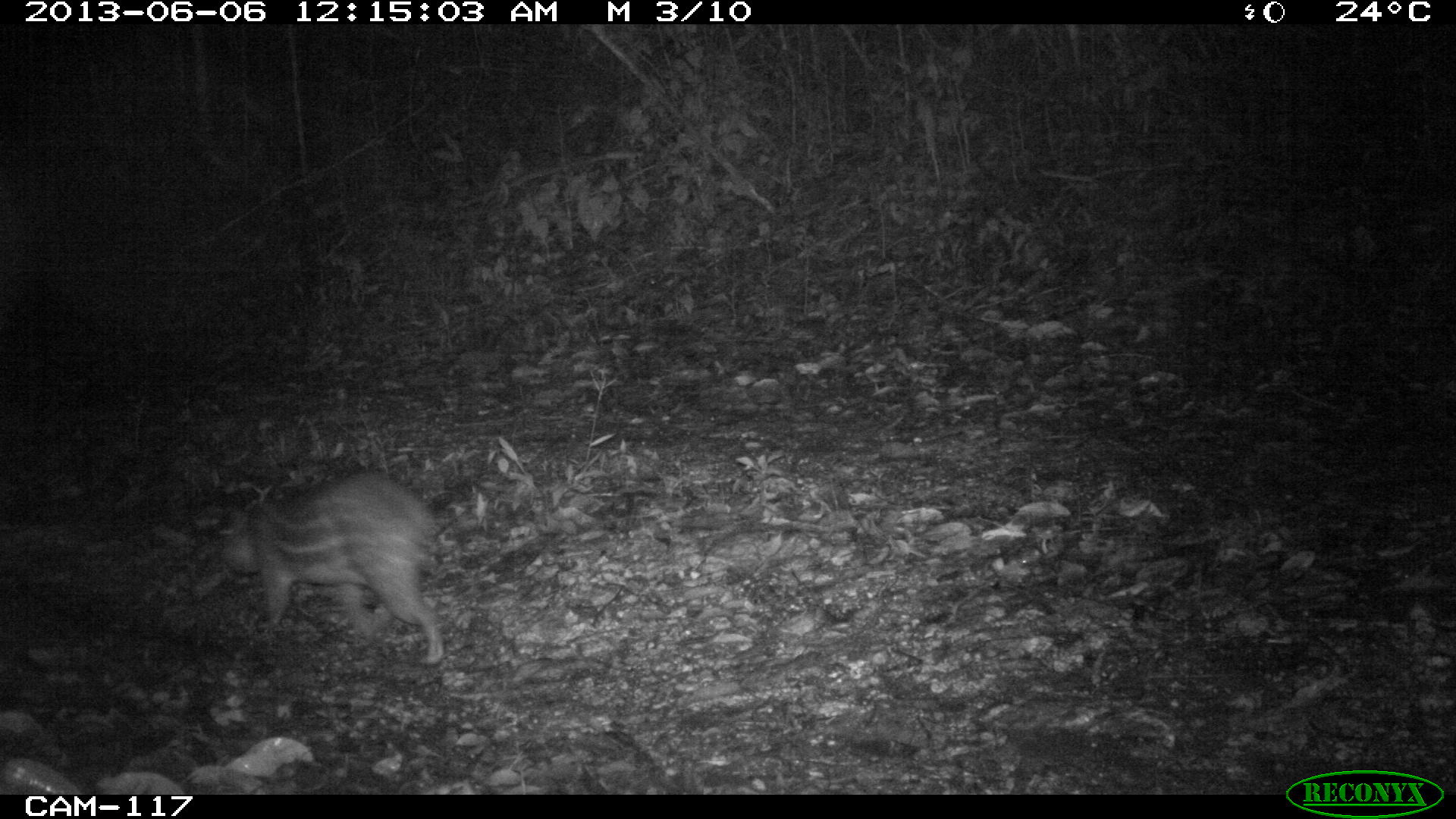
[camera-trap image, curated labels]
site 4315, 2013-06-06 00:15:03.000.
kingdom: Animalia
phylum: Chordata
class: Mammalia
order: Rodentia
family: Cuniculidae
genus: Cuniculus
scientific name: Cuniculus paca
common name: lowland paca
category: agouti paca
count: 1